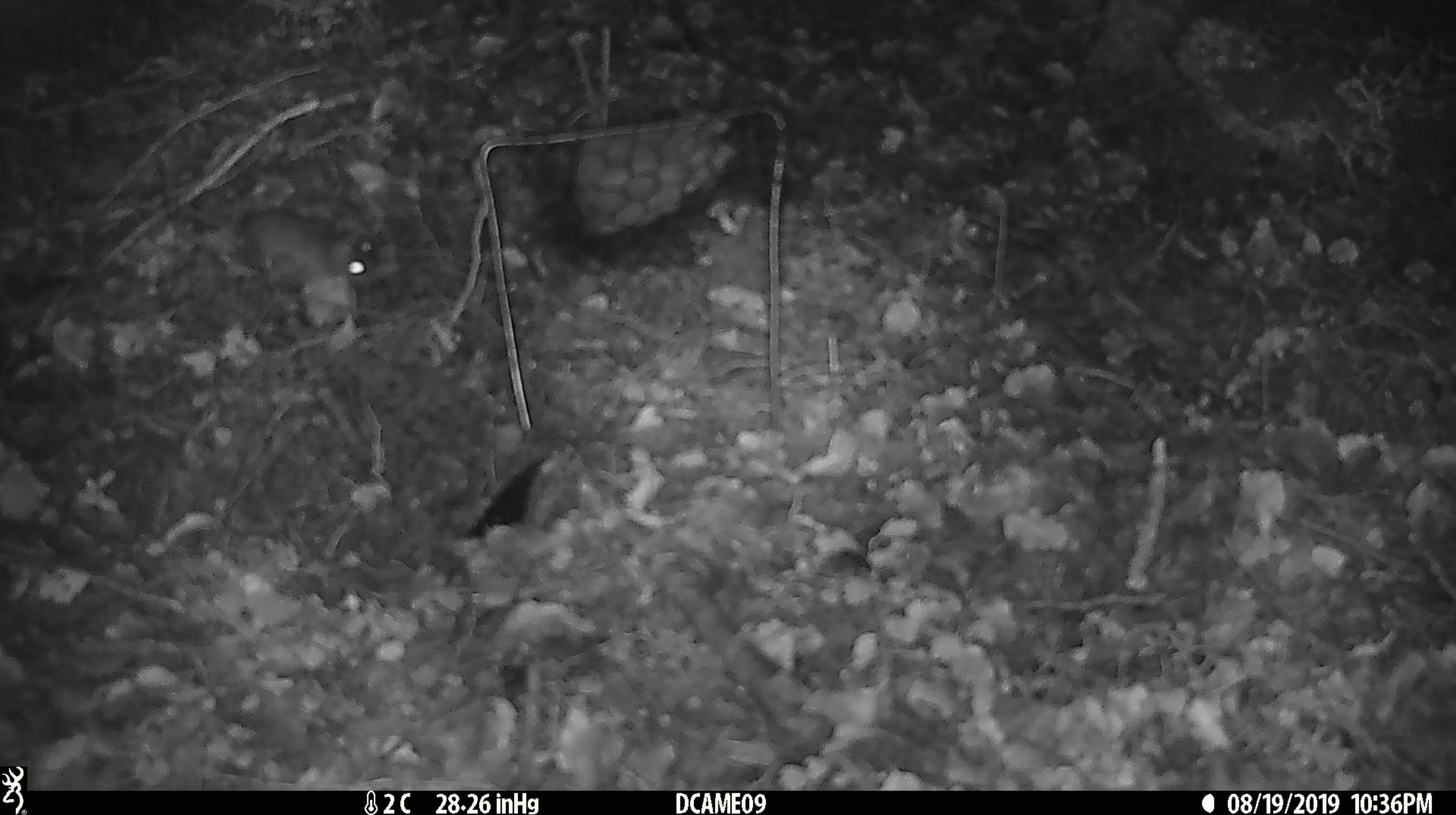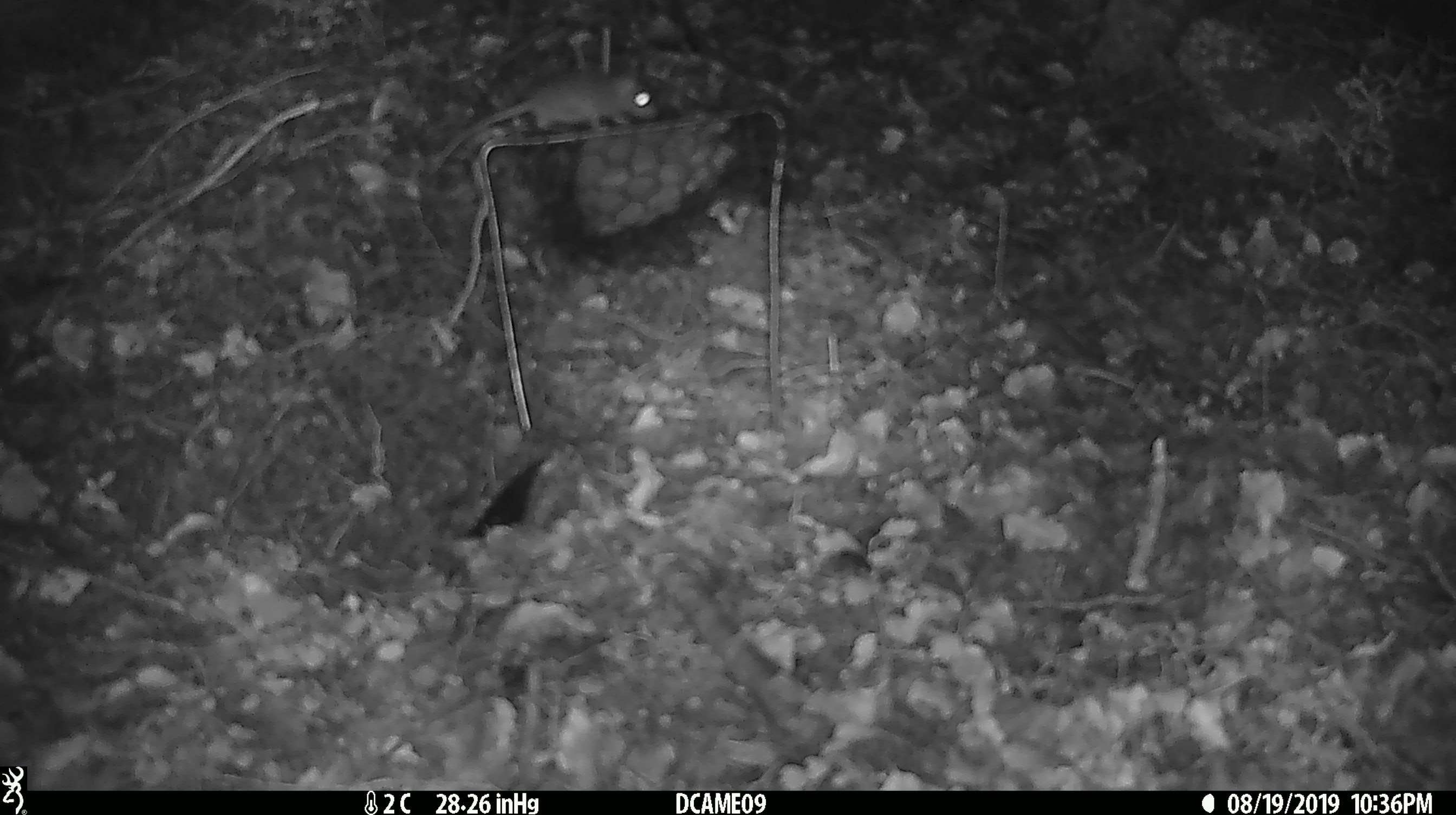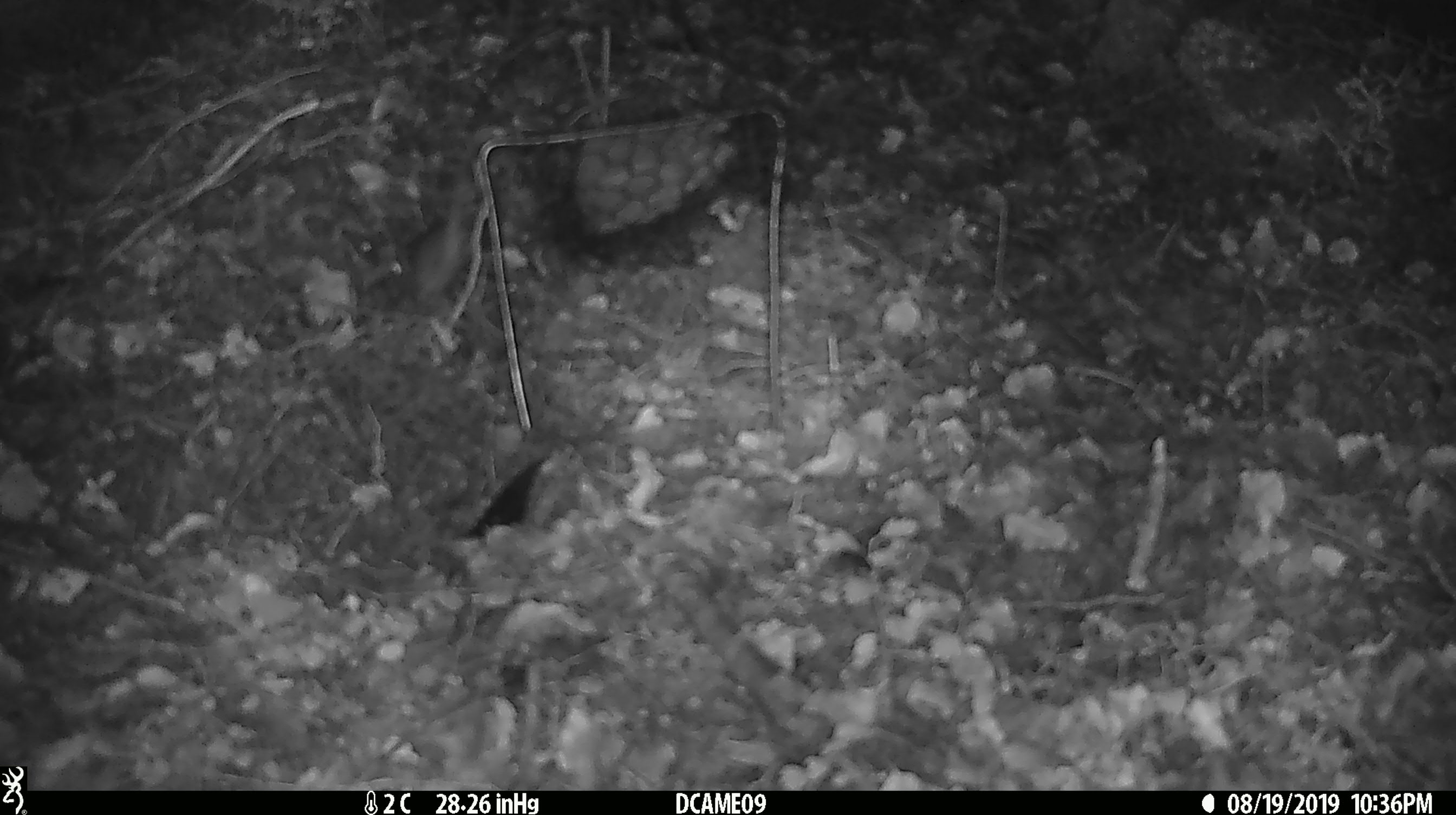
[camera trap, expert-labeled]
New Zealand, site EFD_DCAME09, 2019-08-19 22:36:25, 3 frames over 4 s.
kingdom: Animalia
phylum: Chordata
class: Mammalia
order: Rodentia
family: Muridae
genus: Mus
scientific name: Mus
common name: mouse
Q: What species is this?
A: Mouse (Mus).